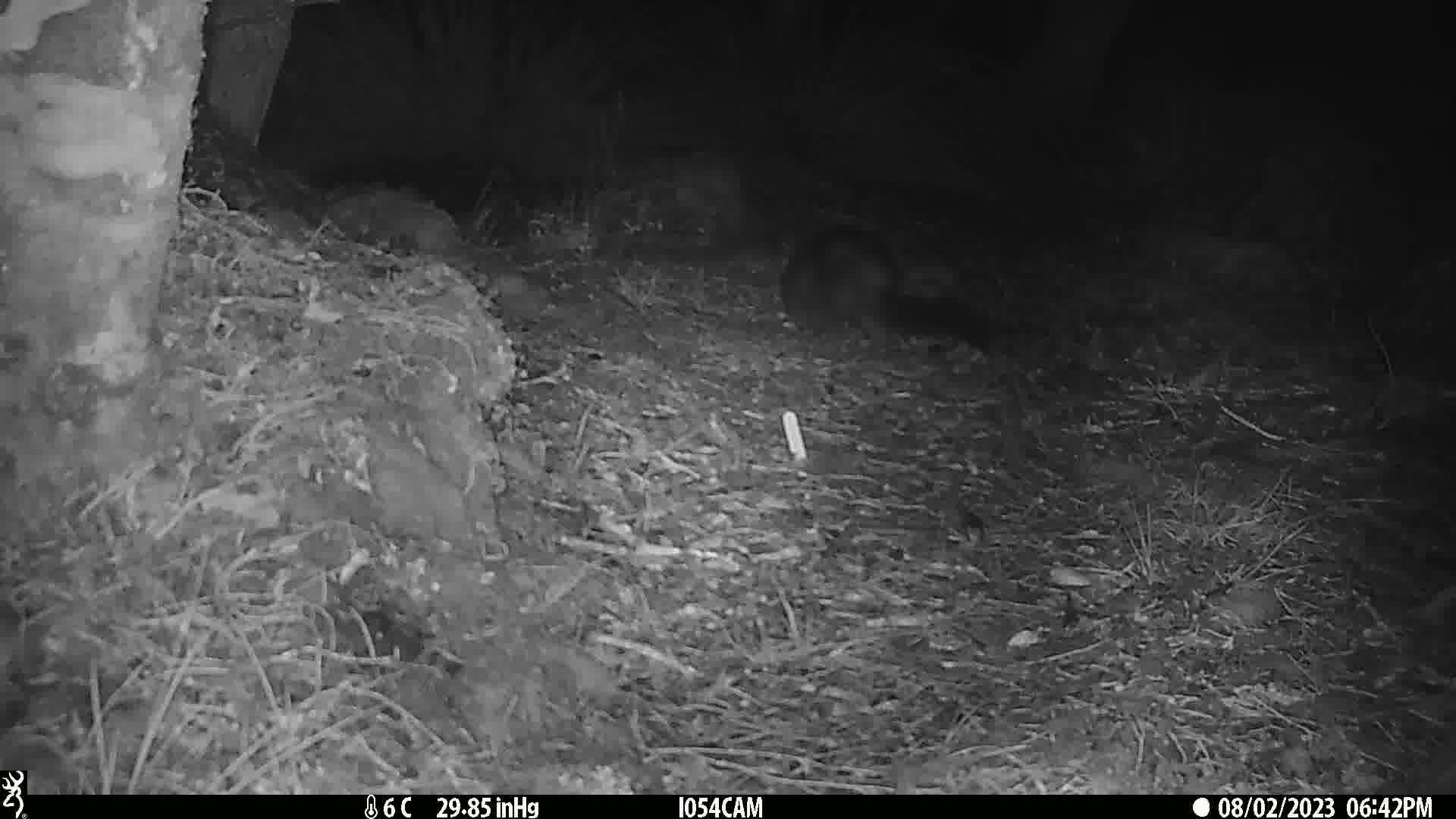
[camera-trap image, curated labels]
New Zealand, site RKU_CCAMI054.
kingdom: Animalia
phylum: Chordata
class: Mammalia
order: Diprotodontia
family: Phalangeridae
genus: Trichosurus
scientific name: Trichosurus vulpecula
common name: common brushtail possum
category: possum